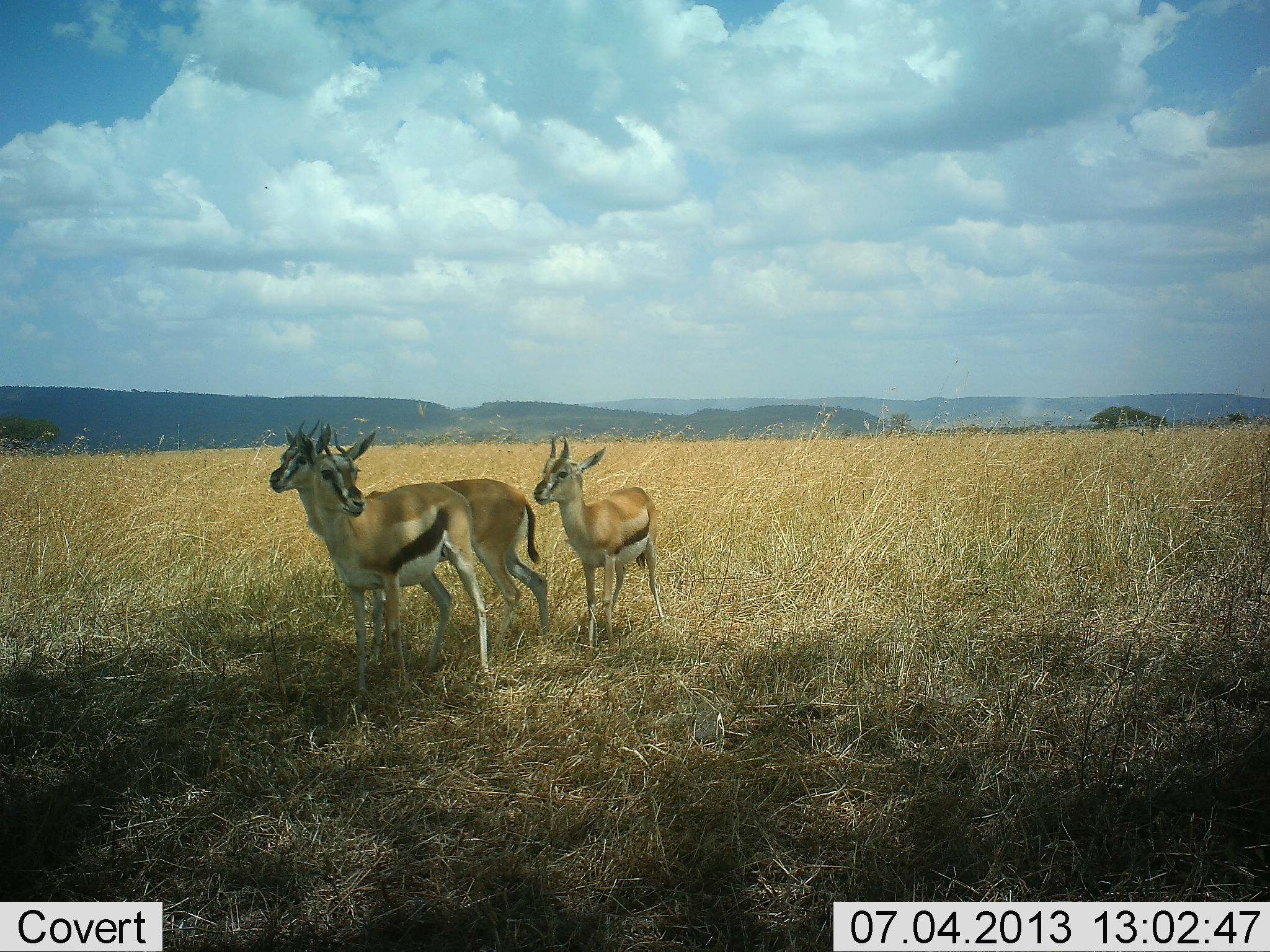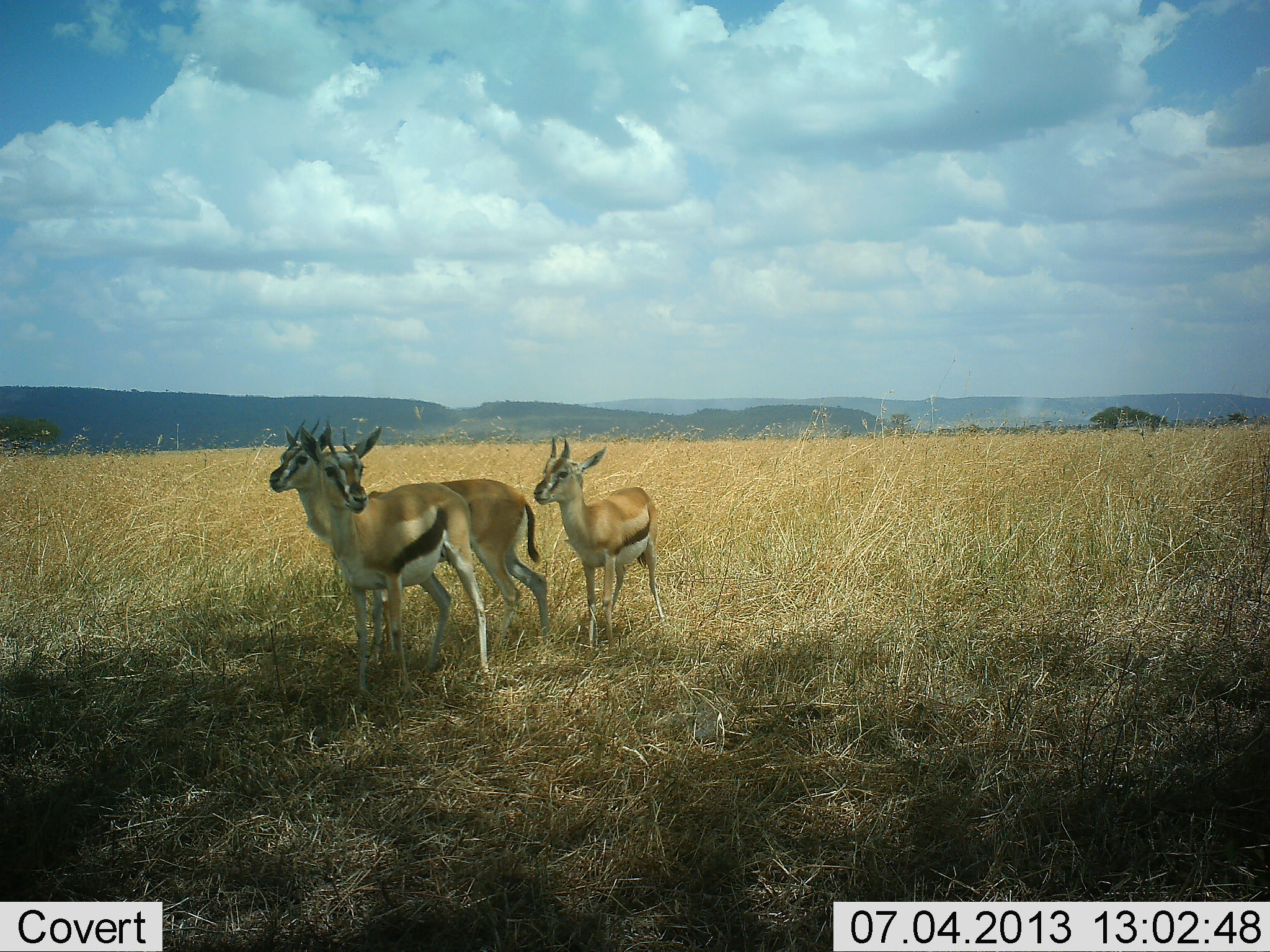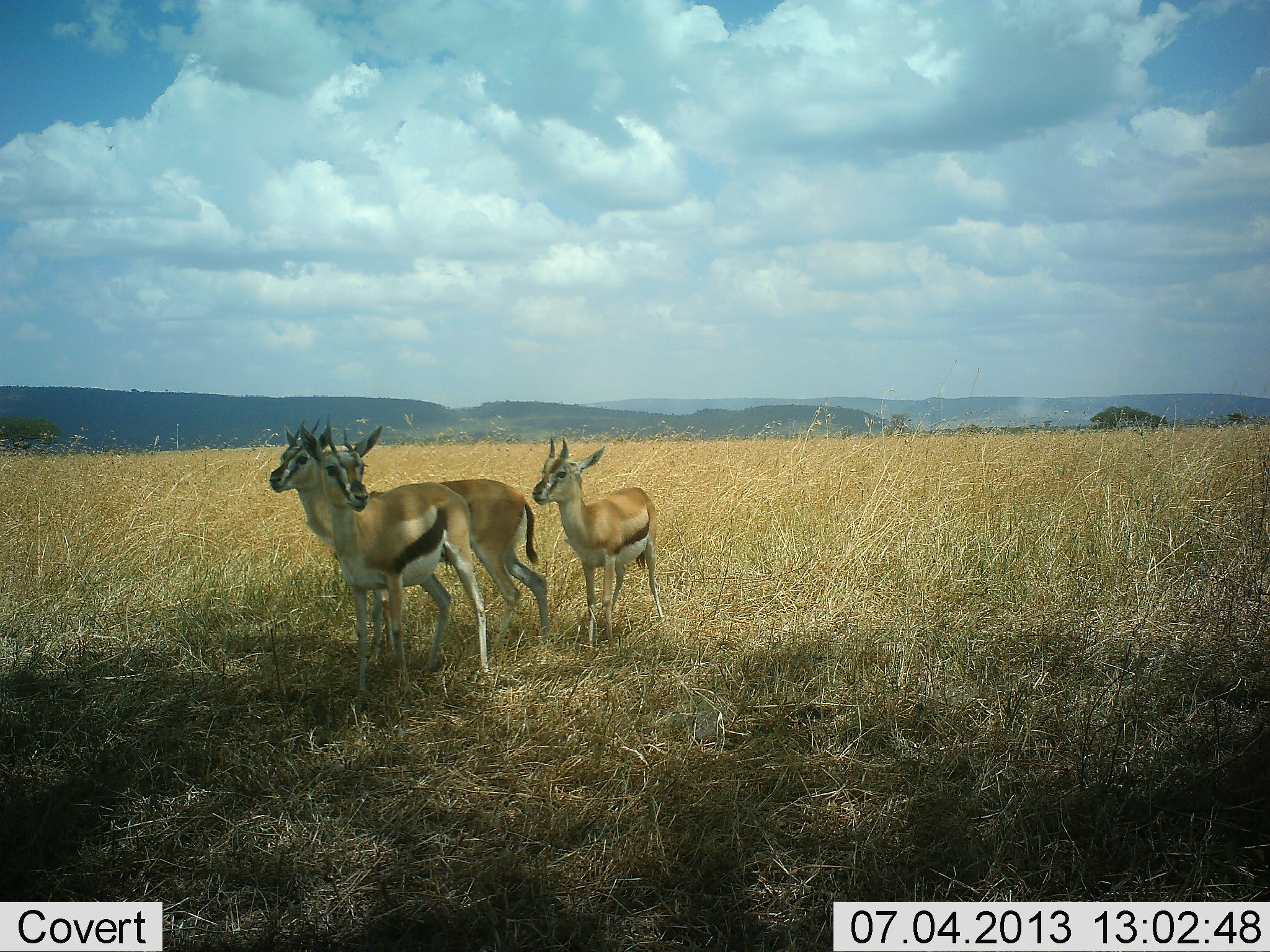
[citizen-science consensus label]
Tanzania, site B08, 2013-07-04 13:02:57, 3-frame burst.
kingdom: Animalia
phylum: Chordata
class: Mammalia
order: Artiodactyla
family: Bovidae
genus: Eudorcas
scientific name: Eudorcas thomsonii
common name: thomson's gazelle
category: gazellethomsons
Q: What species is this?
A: Gazellethomsons (thomson's gazelle) (Eudorcas thomsonii).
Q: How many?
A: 3.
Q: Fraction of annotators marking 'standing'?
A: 100%.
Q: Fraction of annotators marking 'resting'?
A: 0%.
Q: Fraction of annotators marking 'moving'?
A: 0%.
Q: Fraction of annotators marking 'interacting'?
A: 0%.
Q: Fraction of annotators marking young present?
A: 30%.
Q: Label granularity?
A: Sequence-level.